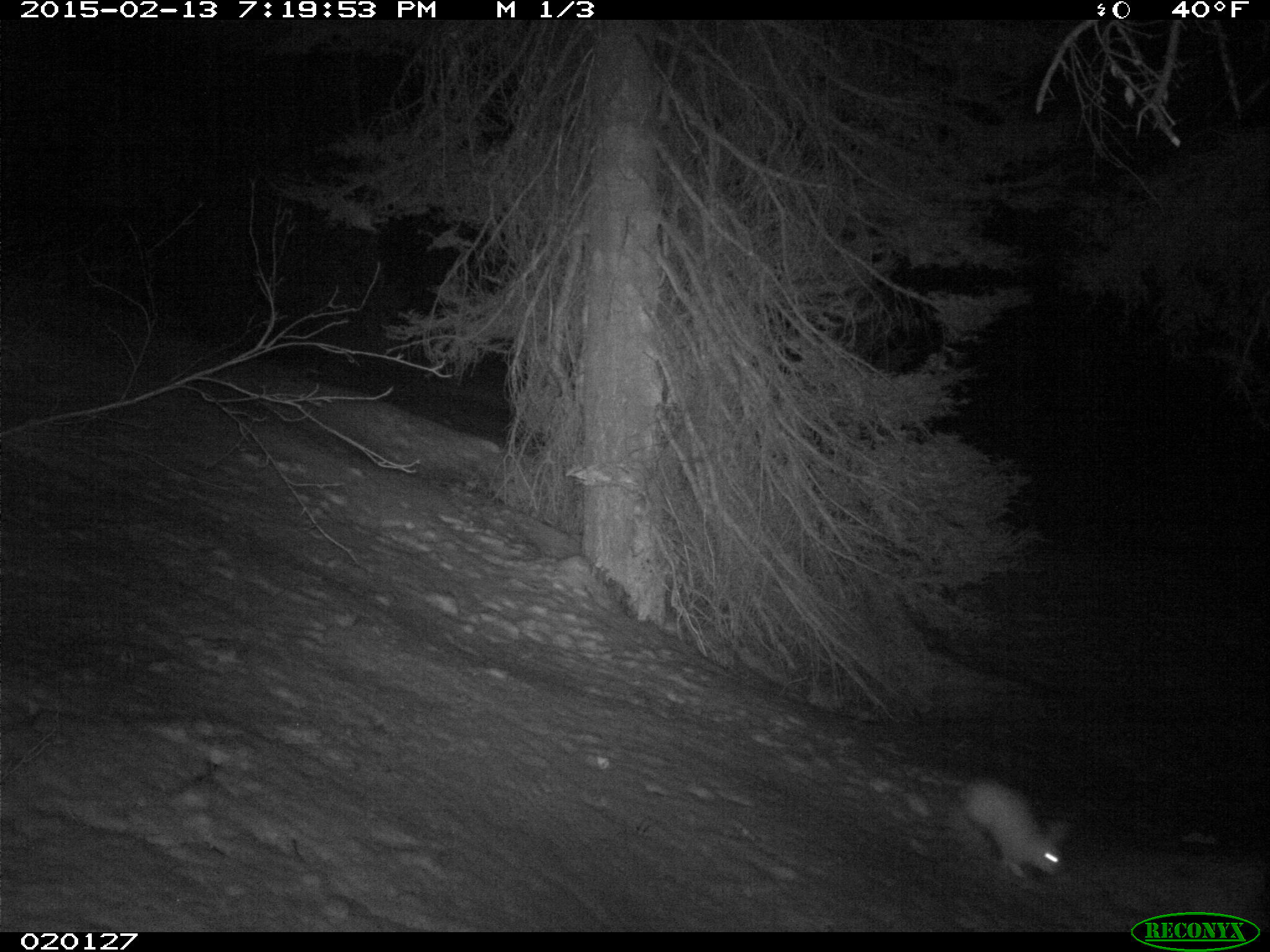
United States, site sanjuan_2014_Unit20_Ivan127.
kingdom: Animalia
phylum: Chordata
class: Mammalia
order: Lagomorpha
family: Leporidae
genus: Lepus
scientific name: Lepus americanus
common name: snowshoe hare